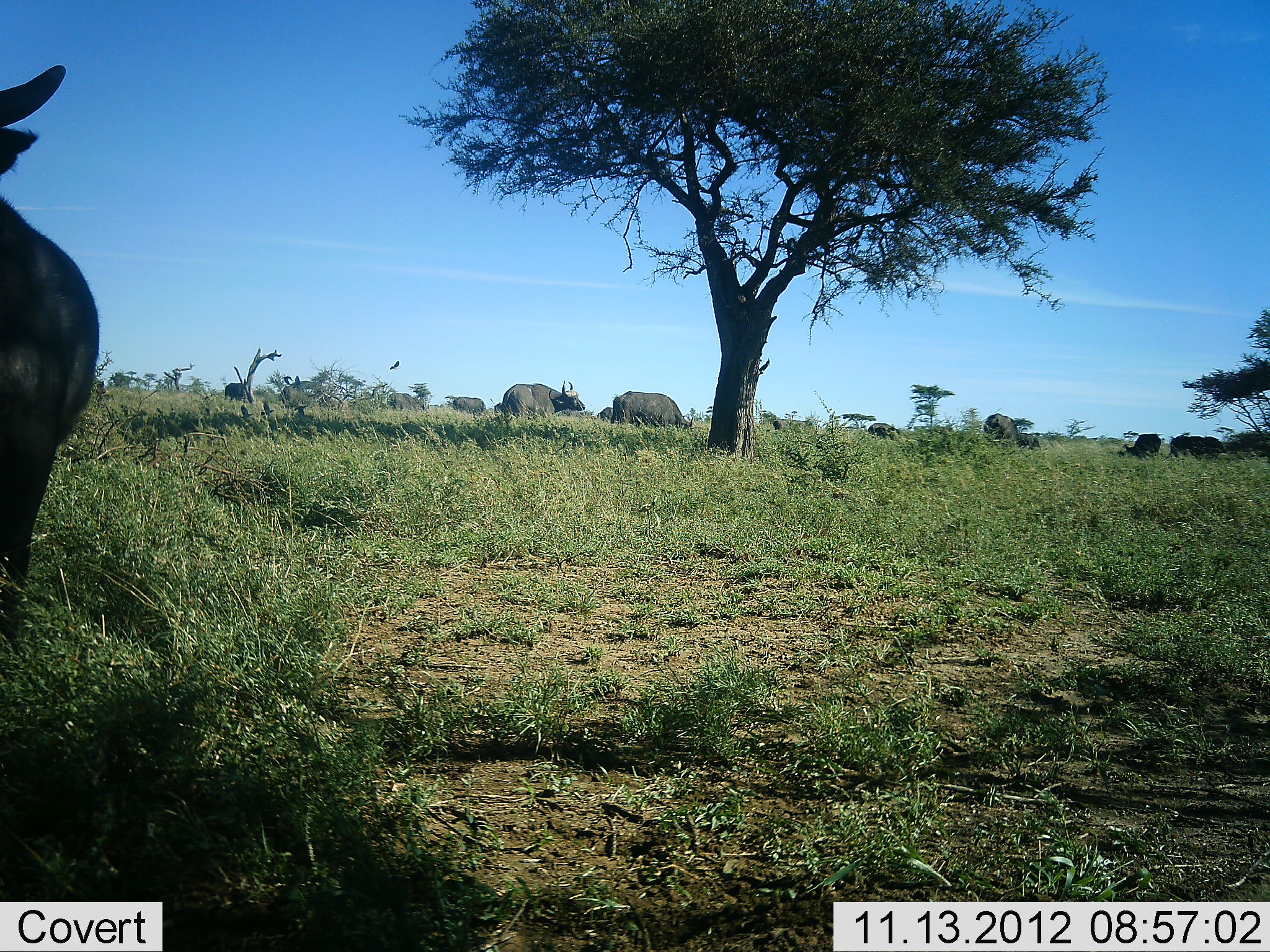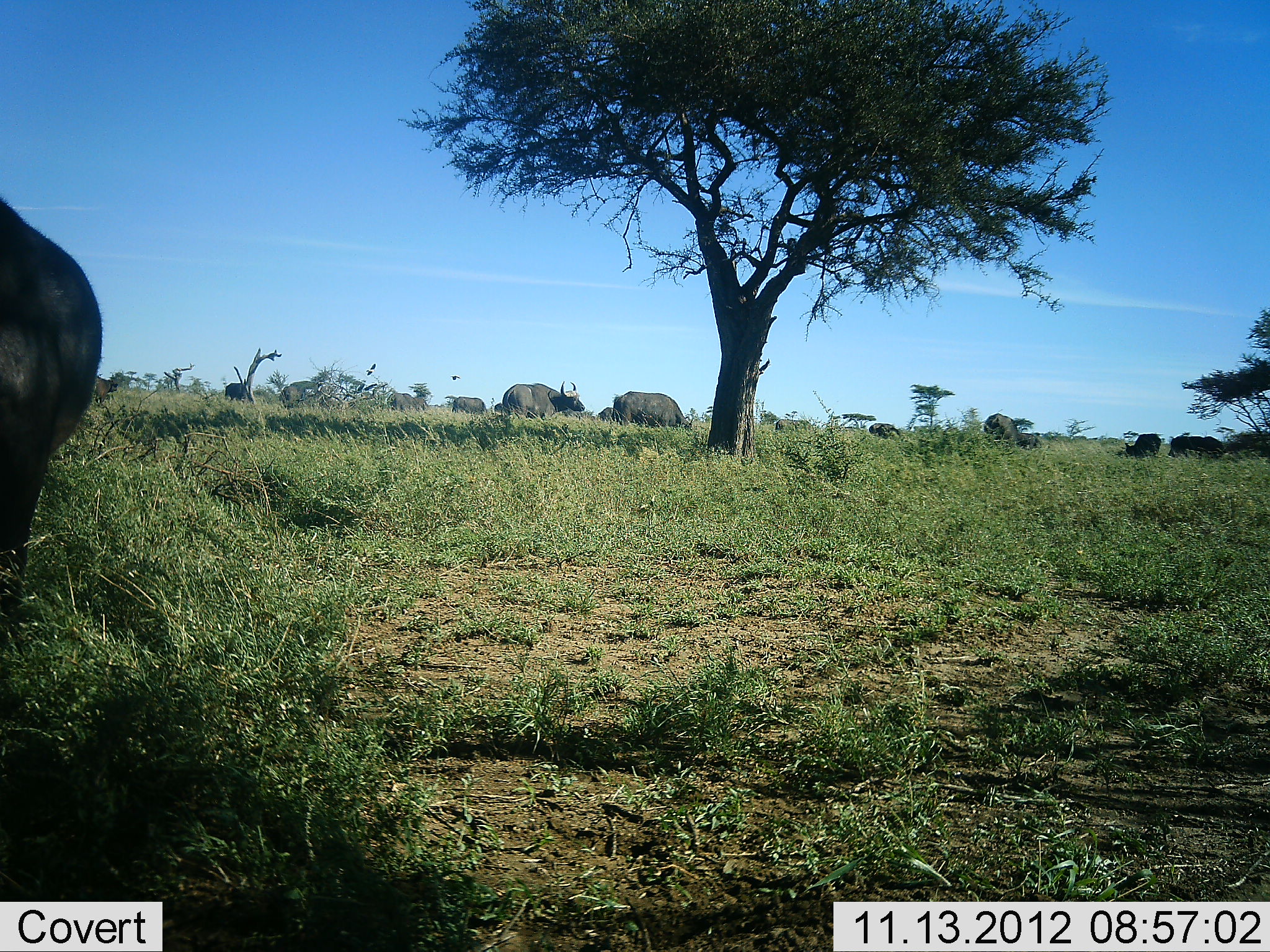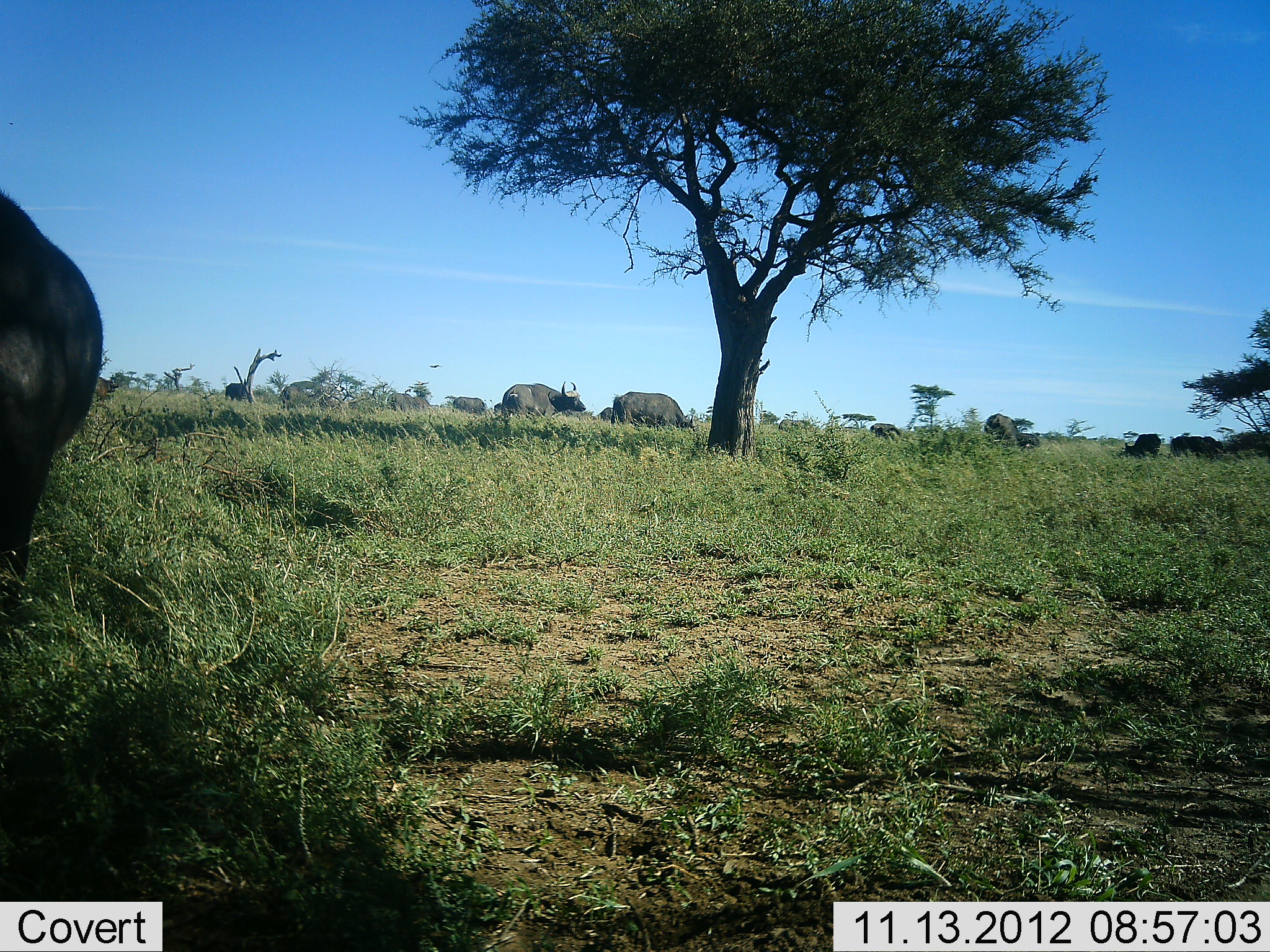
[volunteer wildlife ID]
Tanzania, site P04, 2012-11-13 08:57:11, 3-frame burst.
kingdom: Animalia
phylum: Chordata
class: Mammalia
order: Artiodactyla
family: Bovidae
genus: Syncerus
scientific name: Syncerus caffer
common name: cape buffalo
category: buffalo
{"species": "buffalo (cape buffalo) (Syncerus caffer)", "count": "10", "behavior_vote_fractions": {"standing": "73%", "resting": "9%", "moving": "0%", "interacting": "0%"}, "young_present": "0%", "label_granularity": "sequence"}